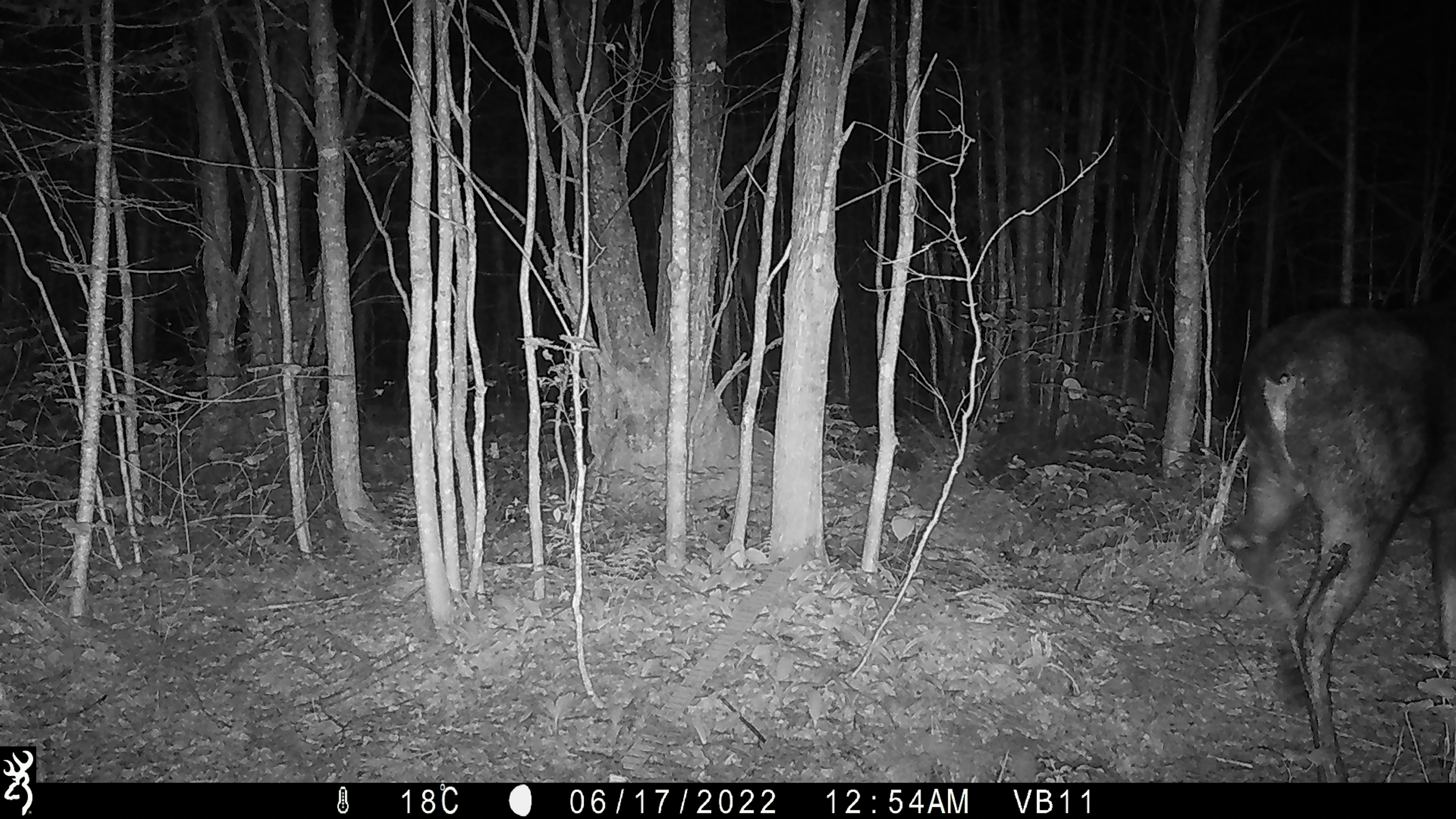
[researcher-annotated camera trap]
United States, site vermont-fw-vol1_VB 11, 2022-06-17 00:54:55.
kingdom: Animalia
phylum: Chordata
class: Mammalia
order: Artiodactyla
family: Cervidae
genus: Alces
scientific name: Alces alces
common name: moose